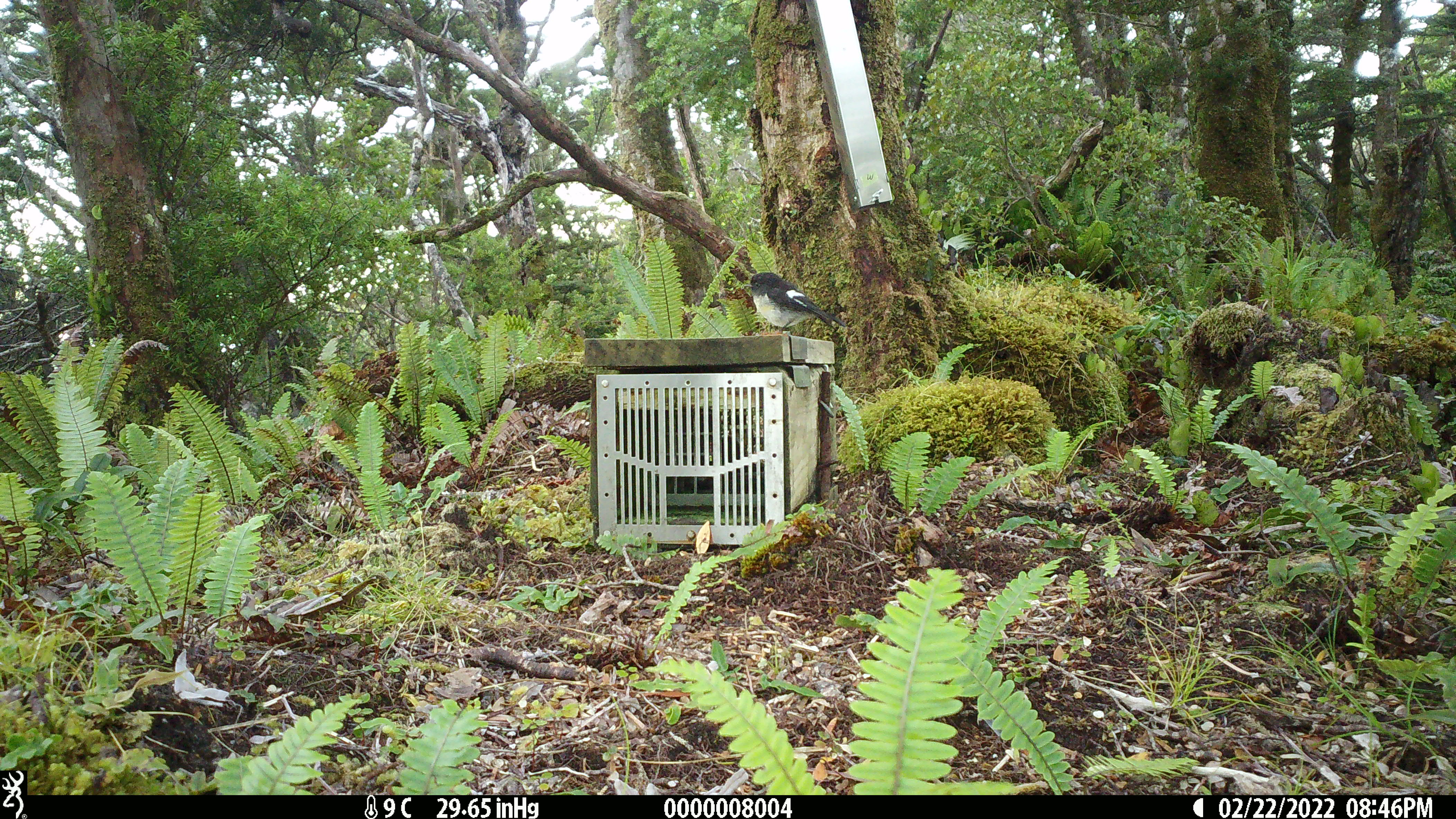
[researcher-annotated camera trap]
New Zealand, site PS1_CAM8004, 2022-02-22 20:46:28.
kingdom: Animalia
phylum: Chordata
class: Aves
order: Passeriformes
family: Petroicidae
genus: Petroica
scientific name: Petroica macrocephala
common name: tomtit